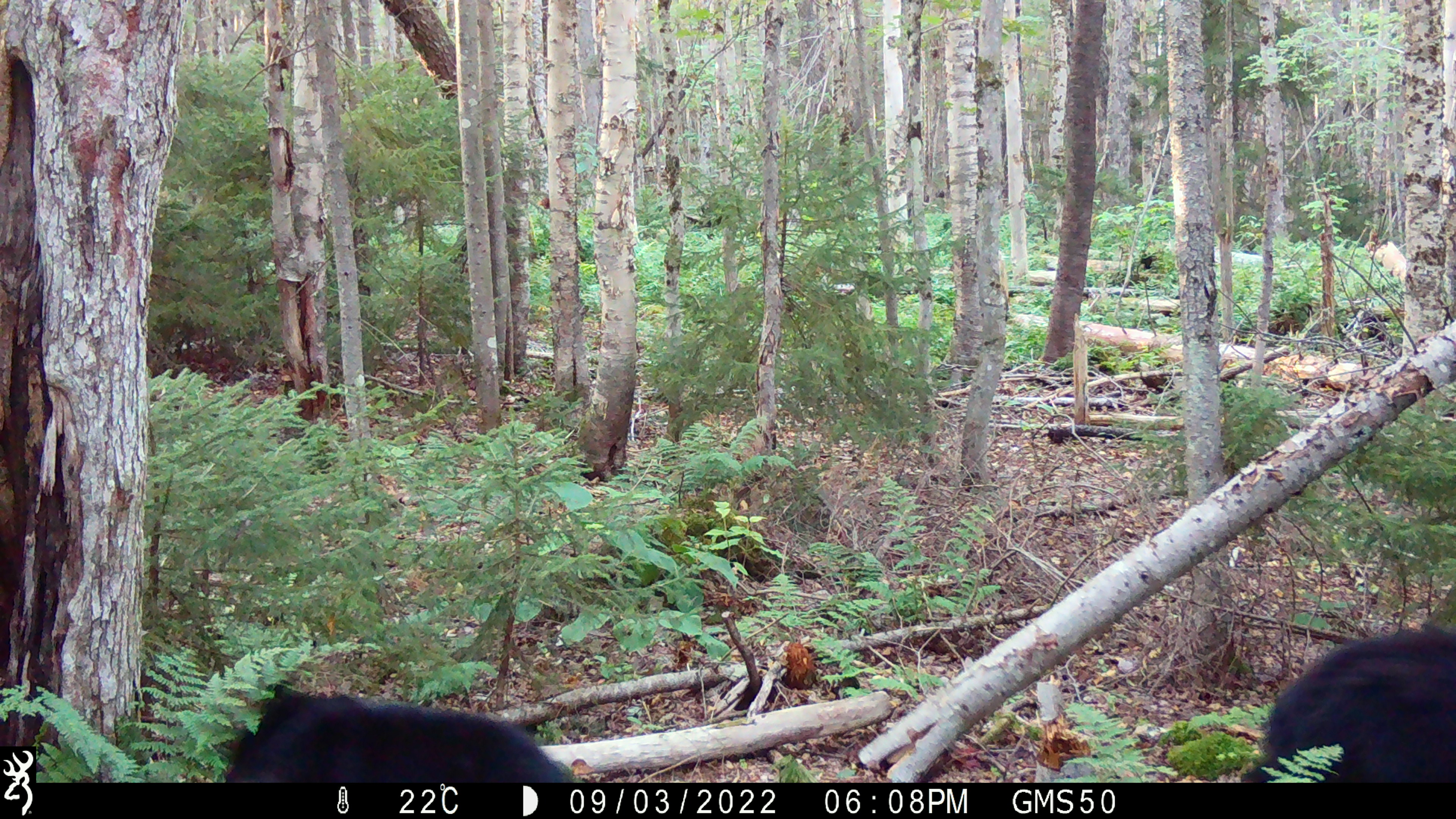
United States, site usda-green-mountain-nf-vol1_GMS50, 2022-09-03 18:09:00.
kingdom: Animalia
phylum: Chordata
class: Mammalia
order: Carnivora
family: Ursidae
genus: Ursus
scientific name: Ursus americanus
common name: black bear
Black bear (Ursus americanus).